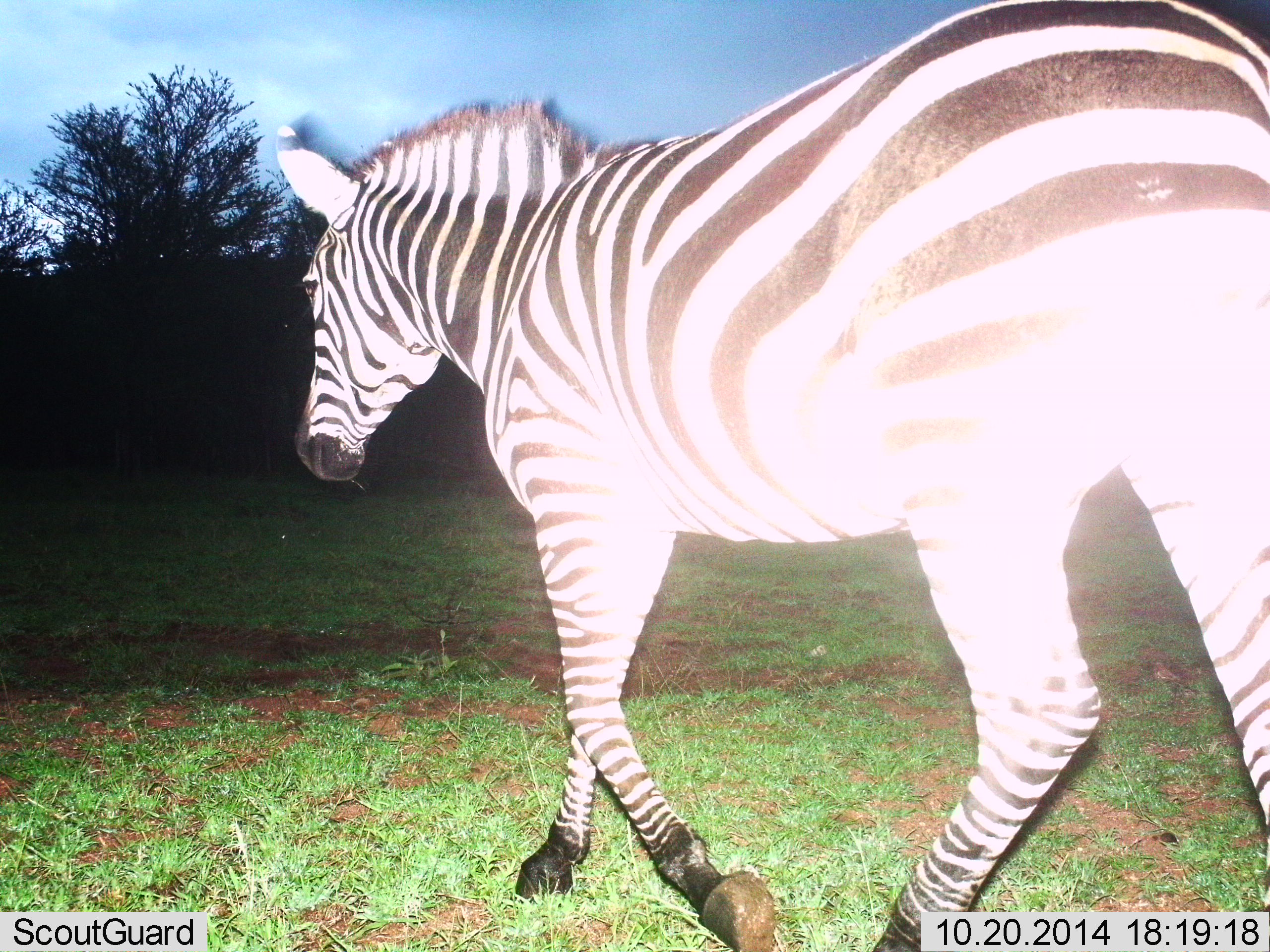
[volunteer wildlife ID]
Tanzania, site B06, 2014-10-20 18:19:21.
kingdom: Animalia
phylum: Chordata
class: Mammalia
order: Perissodactyla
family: Equidae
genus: Equus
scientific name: Equus quagga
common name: plains zebra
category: zebra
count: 1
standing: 0%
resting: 0%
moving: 100%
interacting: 0%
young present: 0%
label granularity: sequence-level